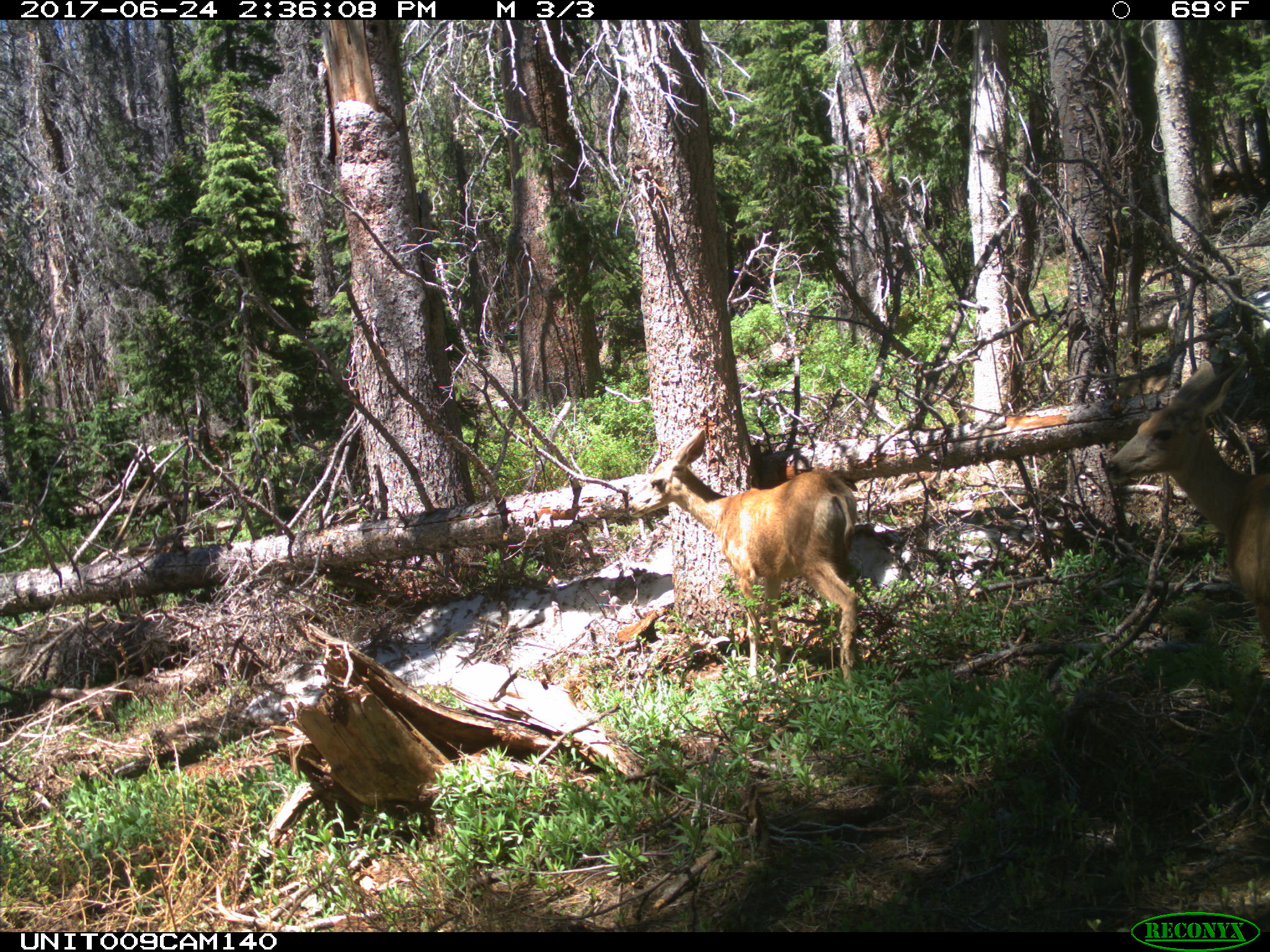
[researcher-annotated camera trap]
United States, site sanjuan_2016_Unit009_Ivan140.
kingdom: Animalia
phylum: Chordata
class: Mammalia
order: Artiodactyla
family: Cervidae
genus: Odocoileus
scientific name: Odocoileus hemionus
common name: mule deer